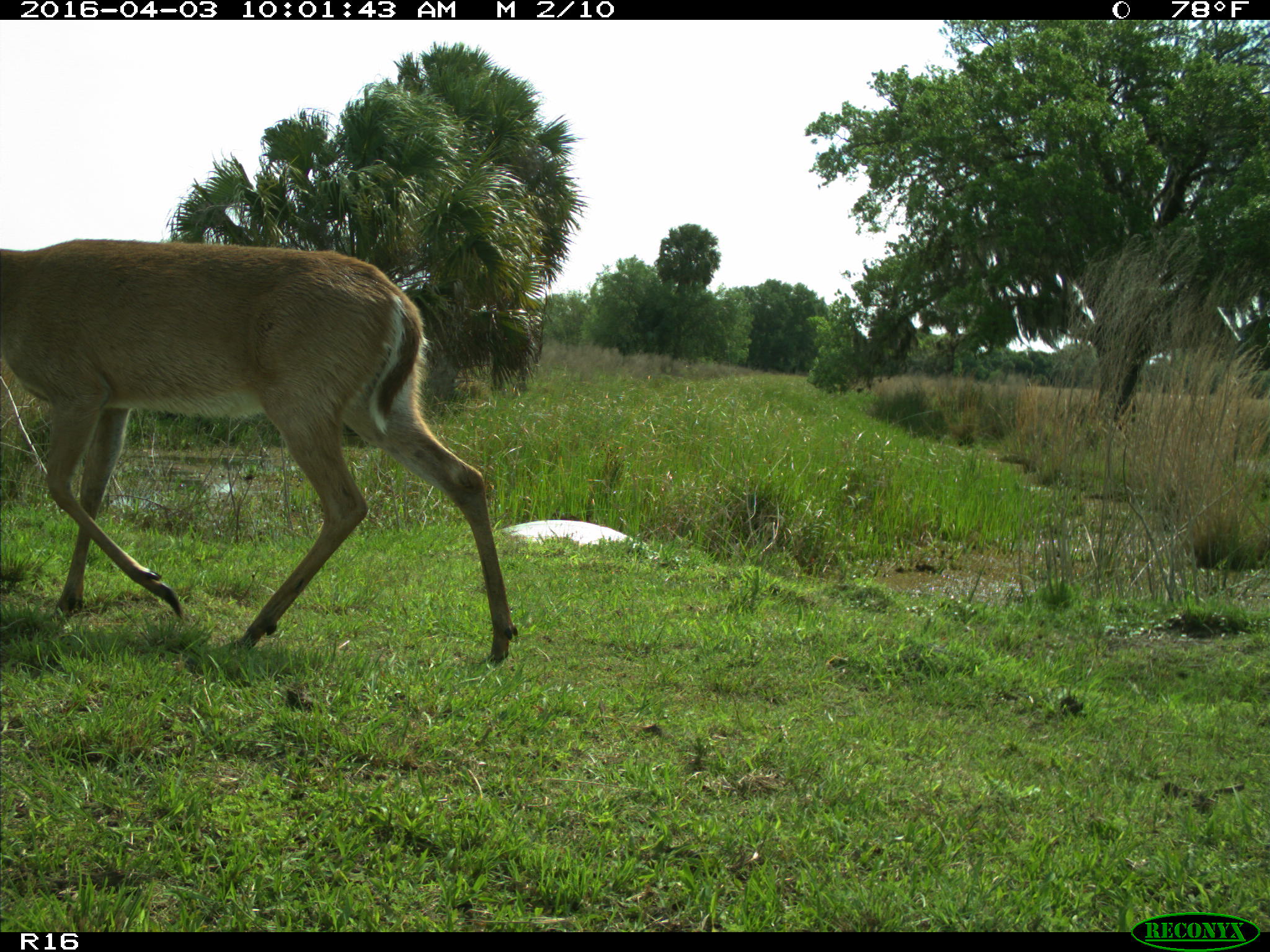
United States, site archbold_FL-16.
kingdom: Animalia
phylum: Chordata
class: Mammalia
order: Artiodactyla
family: Cervidae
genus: Odocoileus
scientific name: Odocoileus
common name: deer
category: unidentified deer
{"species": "unidentified deer (deer) (Odocoileus)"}